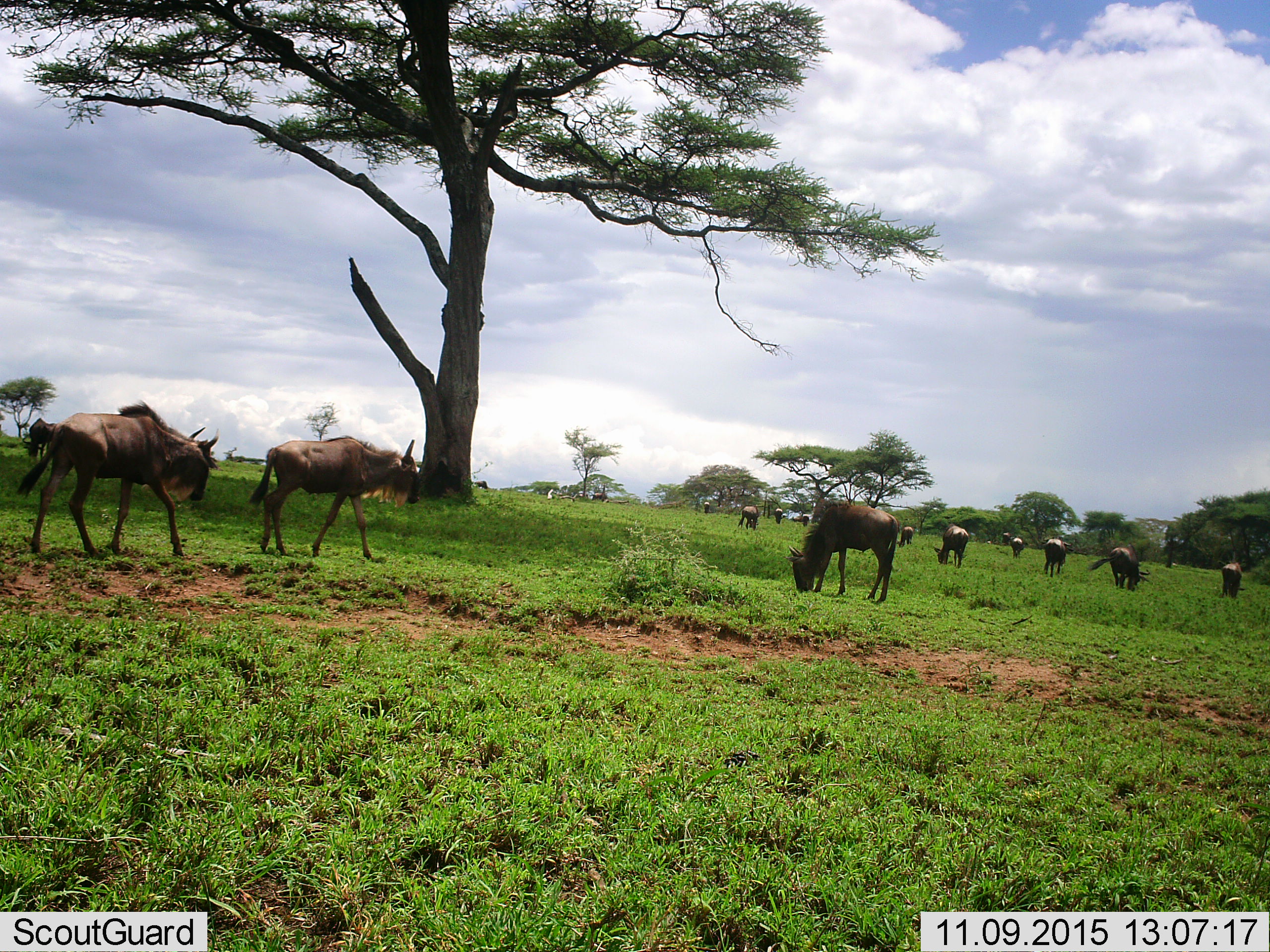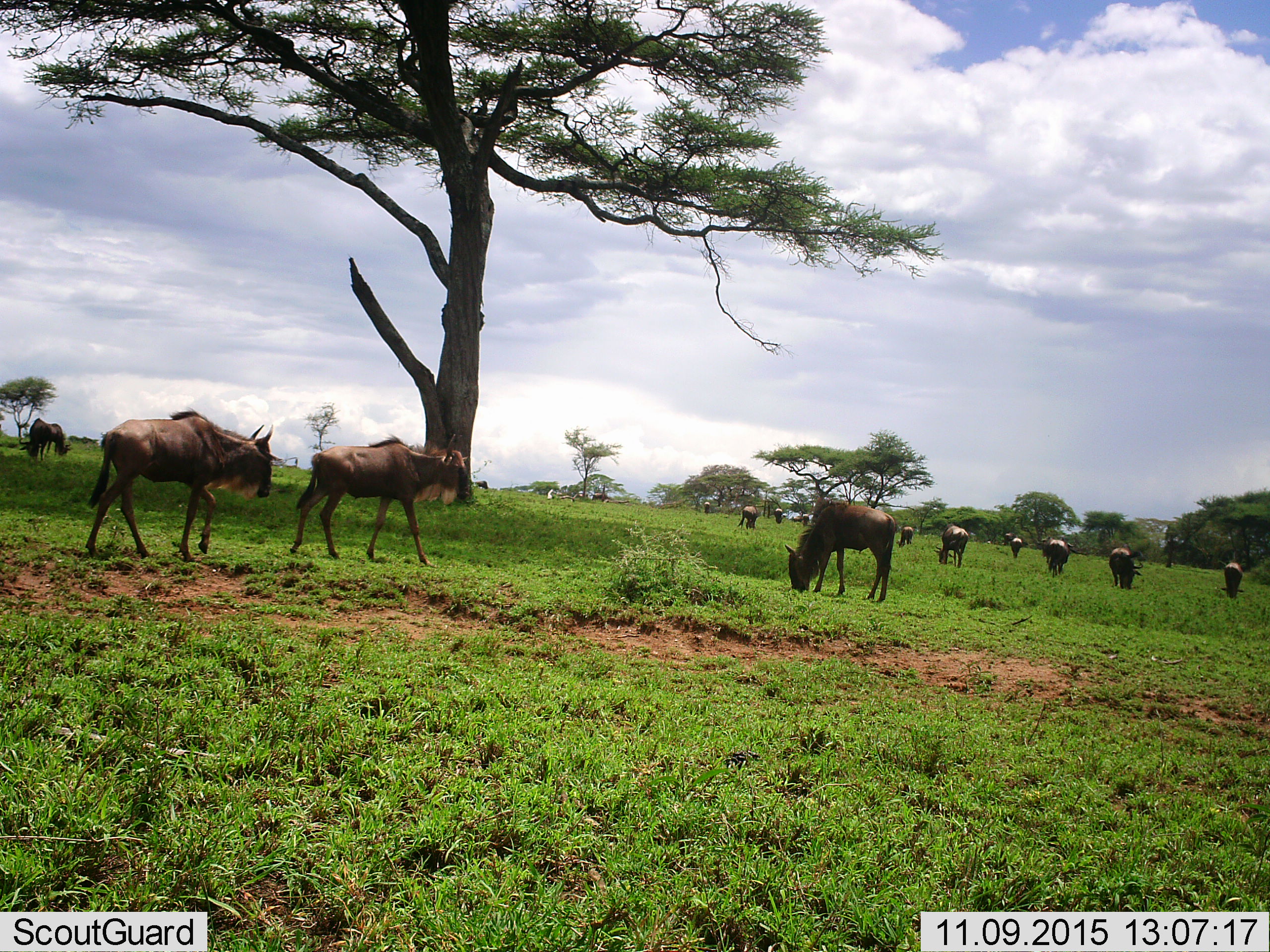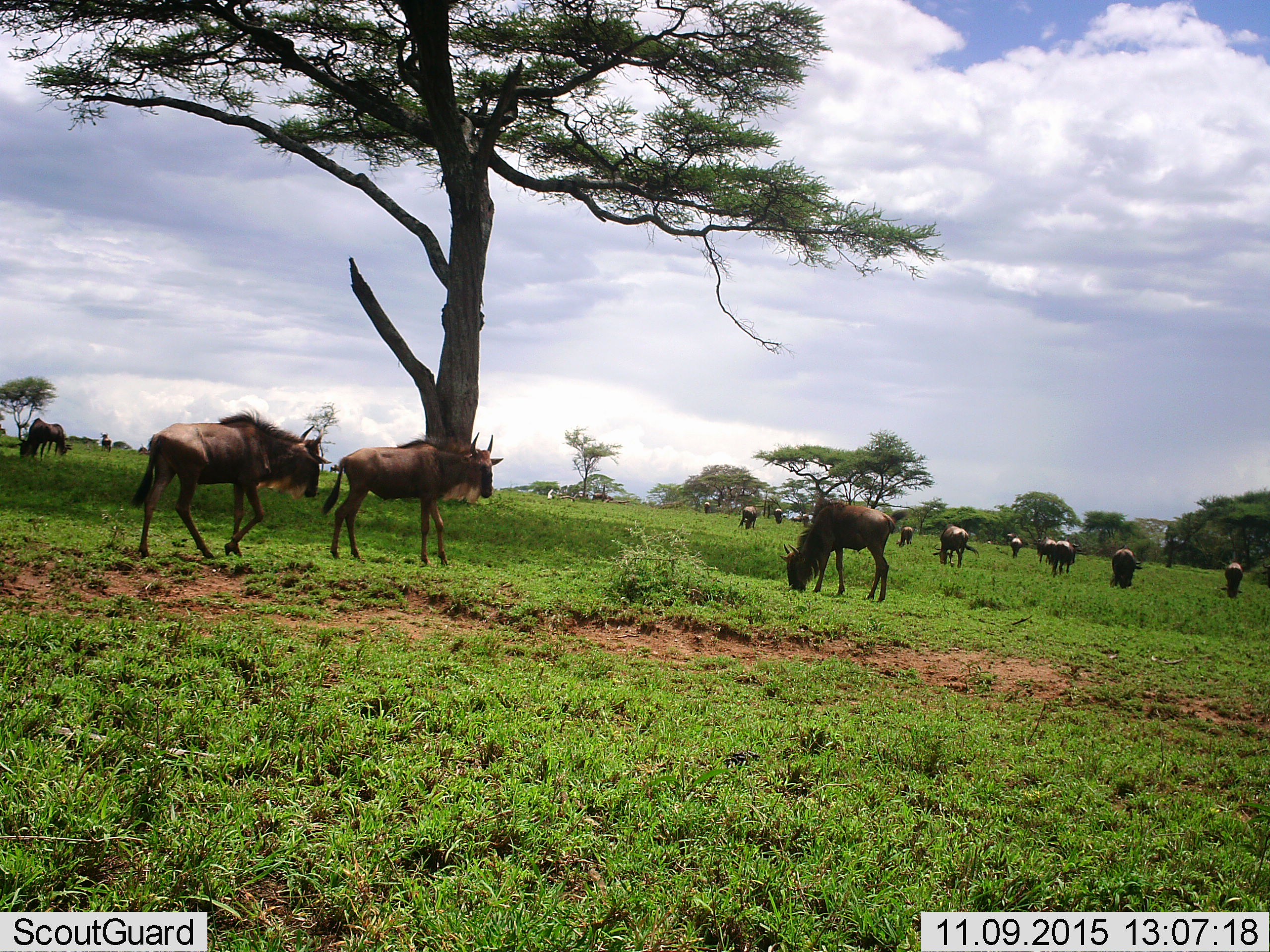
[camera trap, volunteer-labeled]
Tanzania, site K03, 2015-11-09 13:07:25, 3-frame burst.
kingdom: Animalia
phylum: Chordata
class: Mammalia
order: Artiodactyla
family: Bovidae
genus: Connochaetes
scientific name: Connochaetes taurinus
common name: blue wildebeest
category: wildebeest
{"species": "wildebeest (blue wildebeest) (Connochaetes taurinus)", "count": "11-50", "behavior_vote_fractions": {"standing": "25%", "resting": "0%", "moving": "88%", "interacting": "0%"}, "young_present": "12%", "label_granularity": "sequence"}